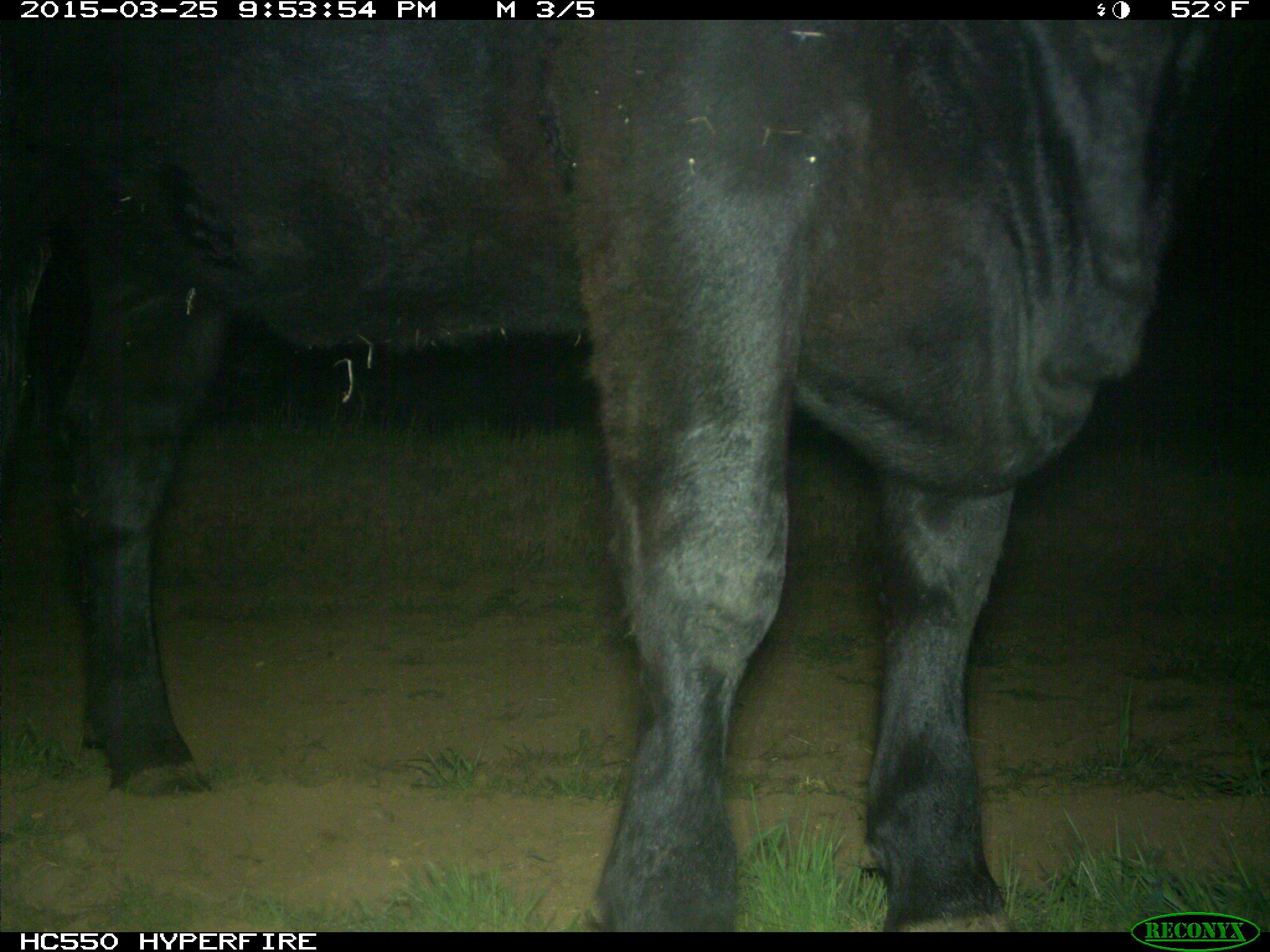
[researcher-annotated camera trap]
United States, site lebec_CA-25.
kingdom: Animalia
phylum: Chordata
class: Mammalia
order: Artiodactyla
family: Bovidae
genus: Bos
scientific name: Bos taurus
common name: domestic cow